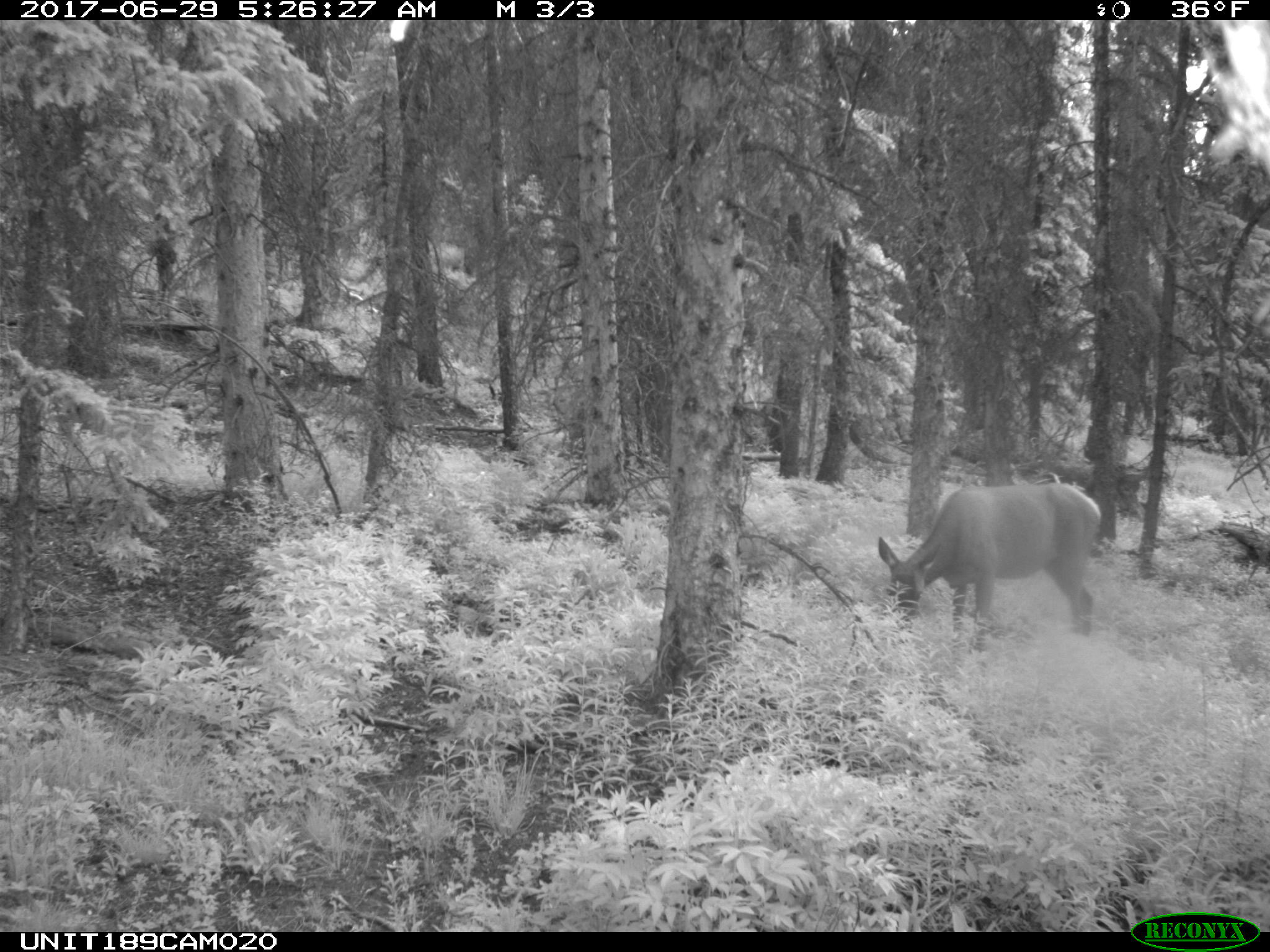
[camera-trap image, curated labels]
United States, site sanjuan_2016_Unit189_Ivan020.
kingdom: Animalia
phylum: Chordata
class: Mammalia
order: Artiodactyla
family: Cervidae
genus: Cervus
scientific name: Cervus elaphus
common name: red deer